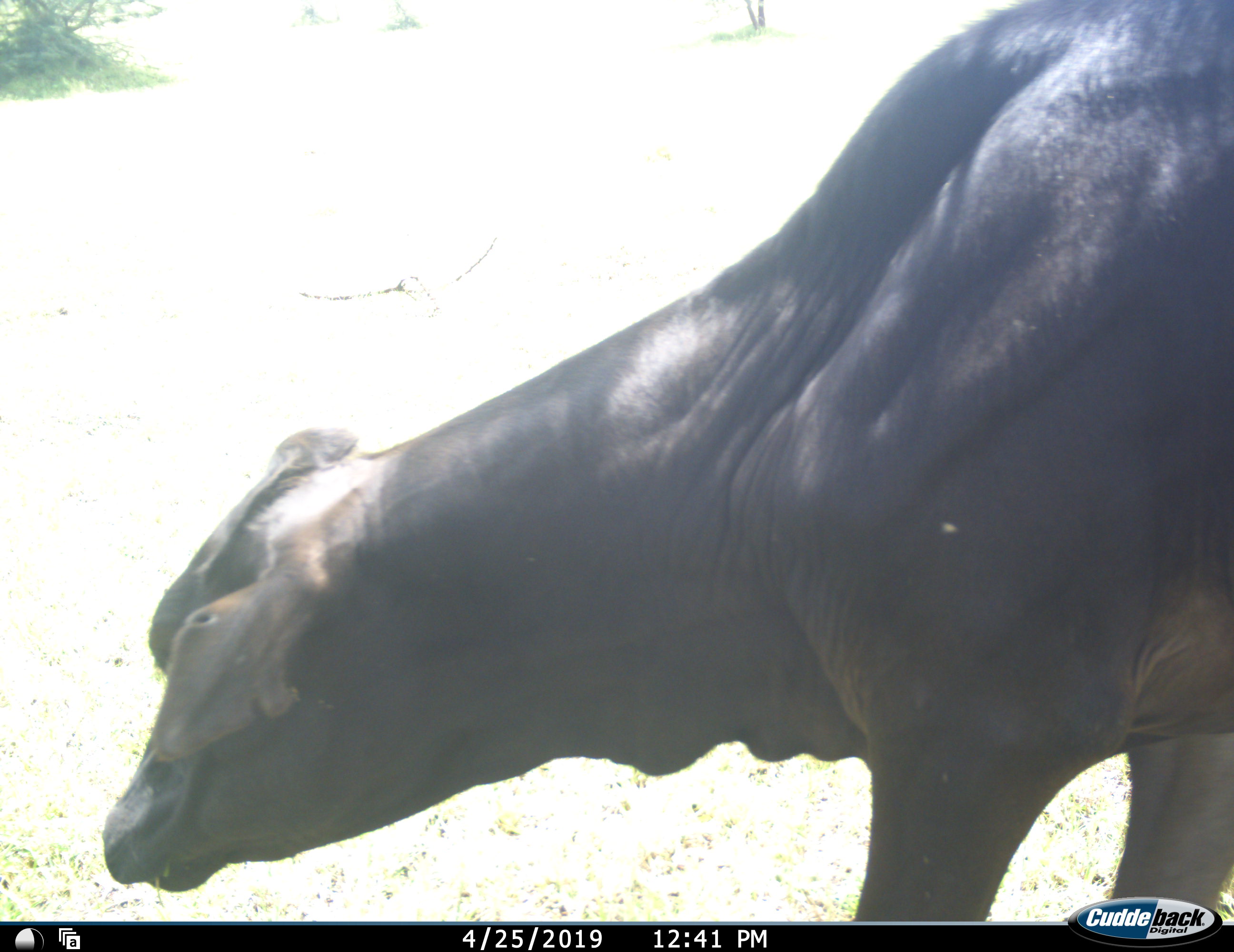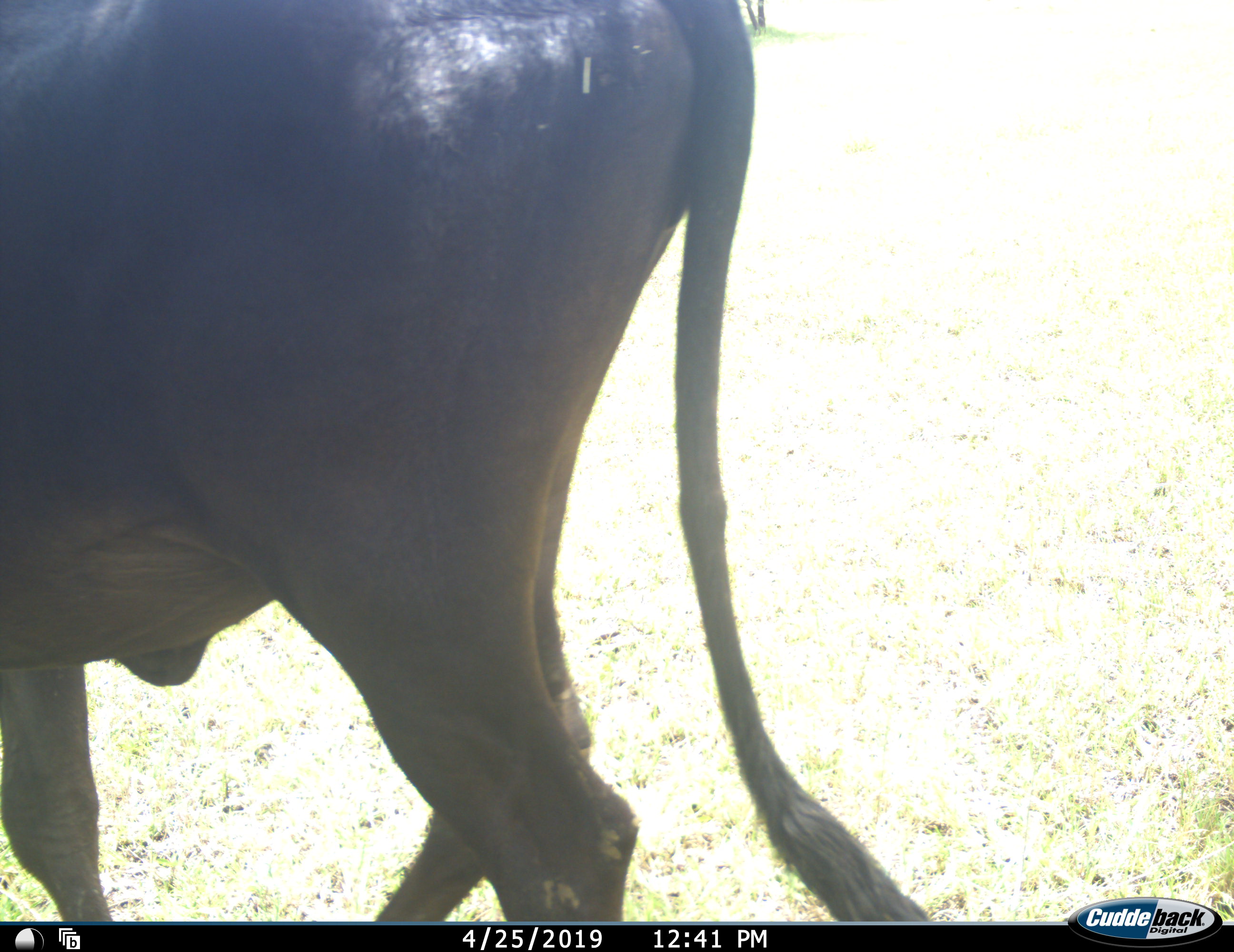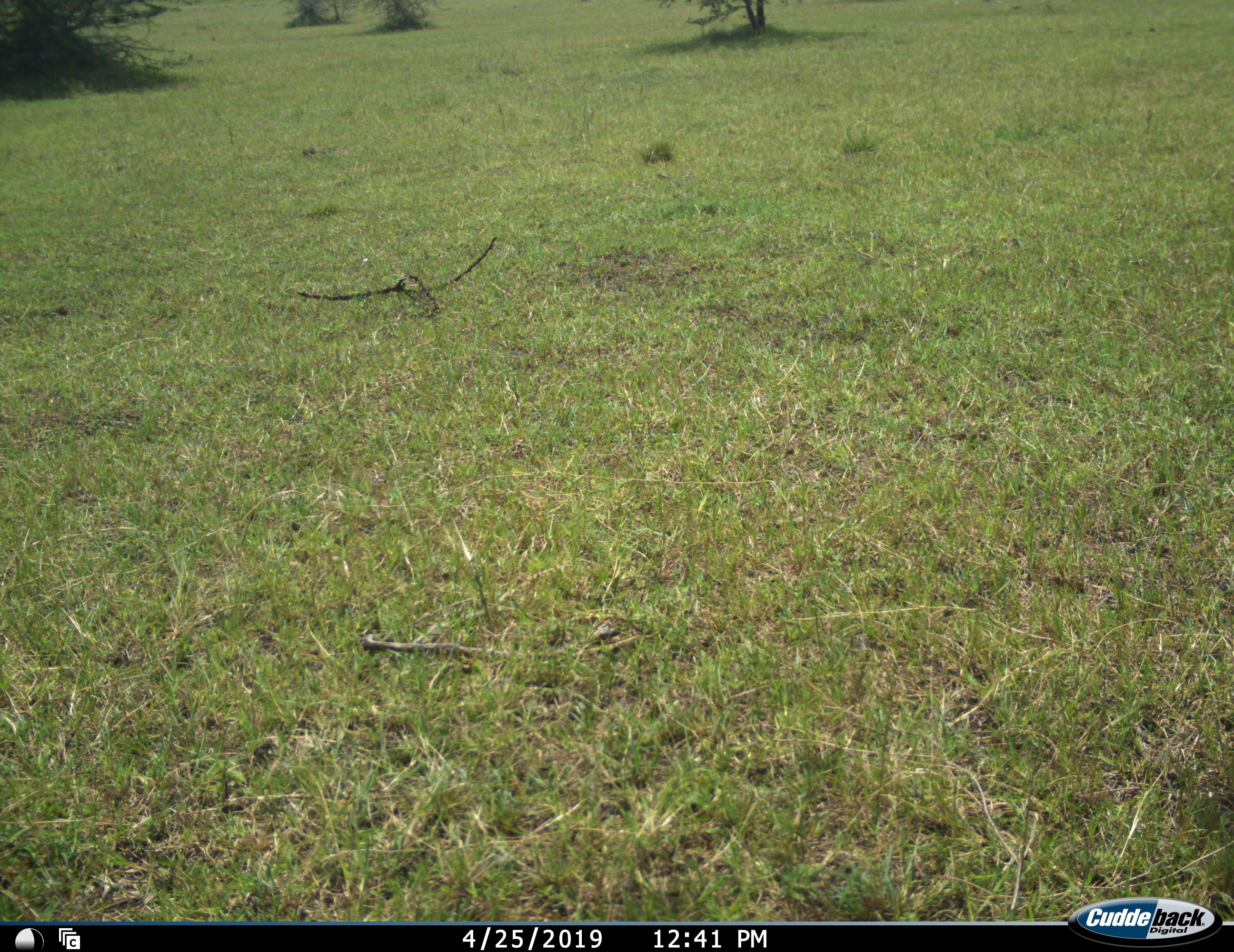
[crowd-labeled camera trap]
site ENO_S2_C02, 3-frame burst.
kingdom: Animalia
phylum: Chordata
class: Mammalia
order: Artiodactyla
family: Bovidae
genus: Syncerus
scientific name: Syncerus caffer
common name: african buffalo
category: buffalo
Buffalo (african buffalo) (Syncerus caffer), count 1. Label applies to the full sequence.